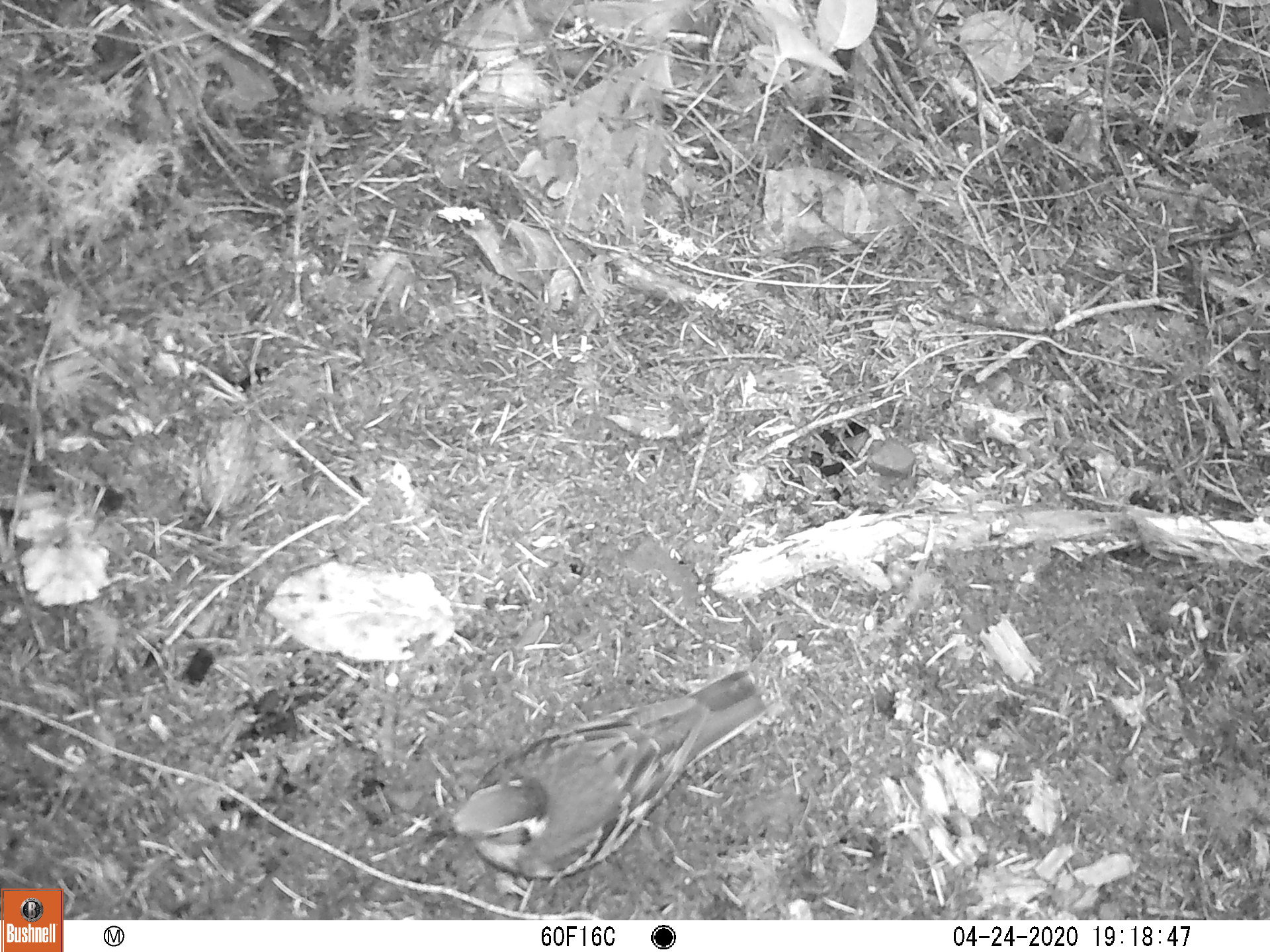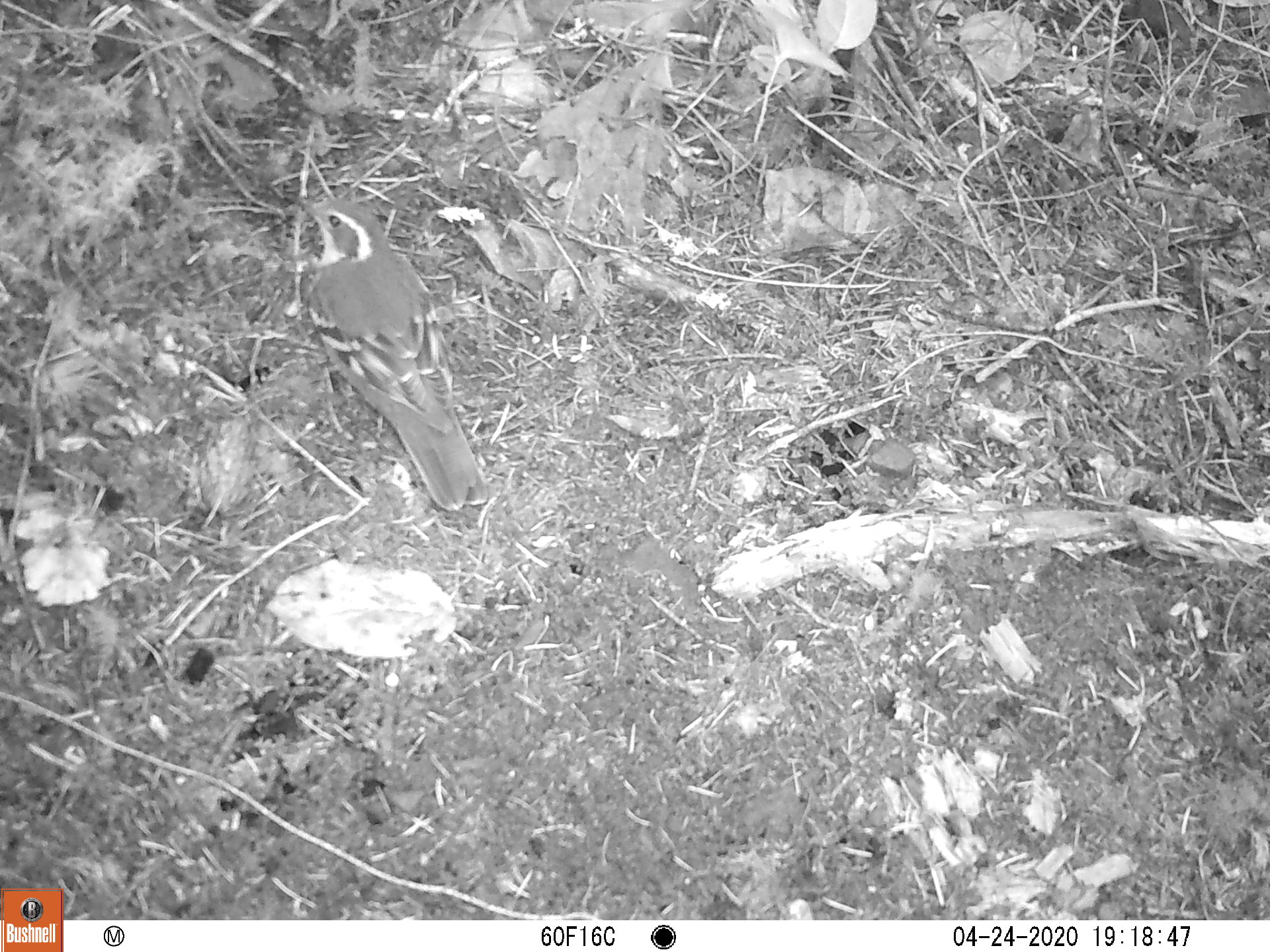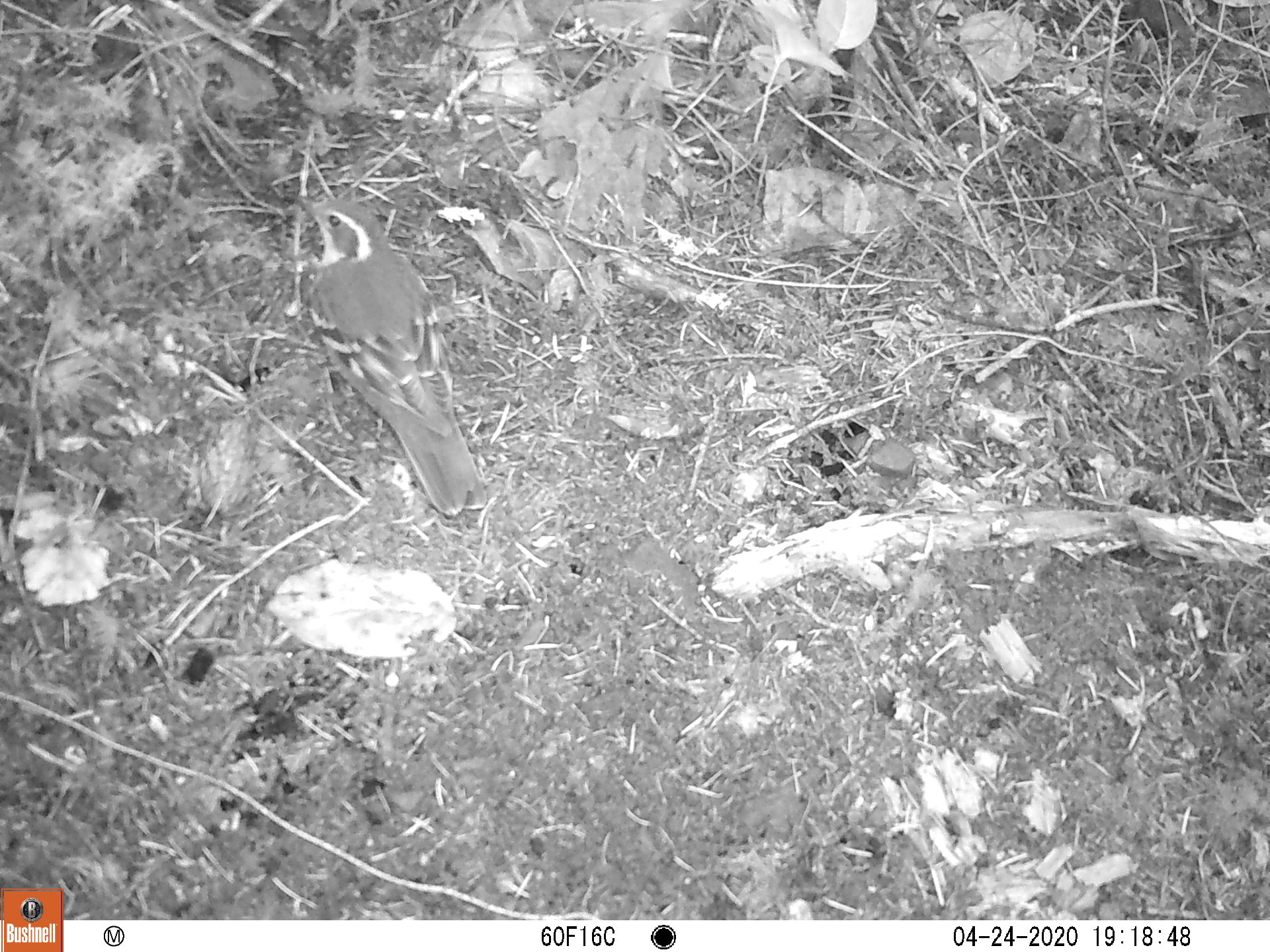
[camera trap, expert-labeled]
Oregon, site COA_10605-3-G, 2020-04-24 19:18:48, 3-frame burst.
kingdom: Animalia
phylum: Chordata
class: Aves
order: Passeriformes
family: Turdidae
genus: Ixoreus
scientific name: Ixoreus naevius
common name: varied thrush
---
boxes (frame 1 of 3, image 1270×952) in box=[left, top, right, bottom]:
varied thrush: box=[423, 675, 771, 880]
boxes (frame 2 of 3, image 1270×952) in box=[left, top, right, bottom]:
varied thrush: box=[293, 194, 487, 511]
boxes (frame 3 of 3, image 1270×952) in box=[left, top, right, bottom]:
varied thrush: box=[301, 192, 493, 519]